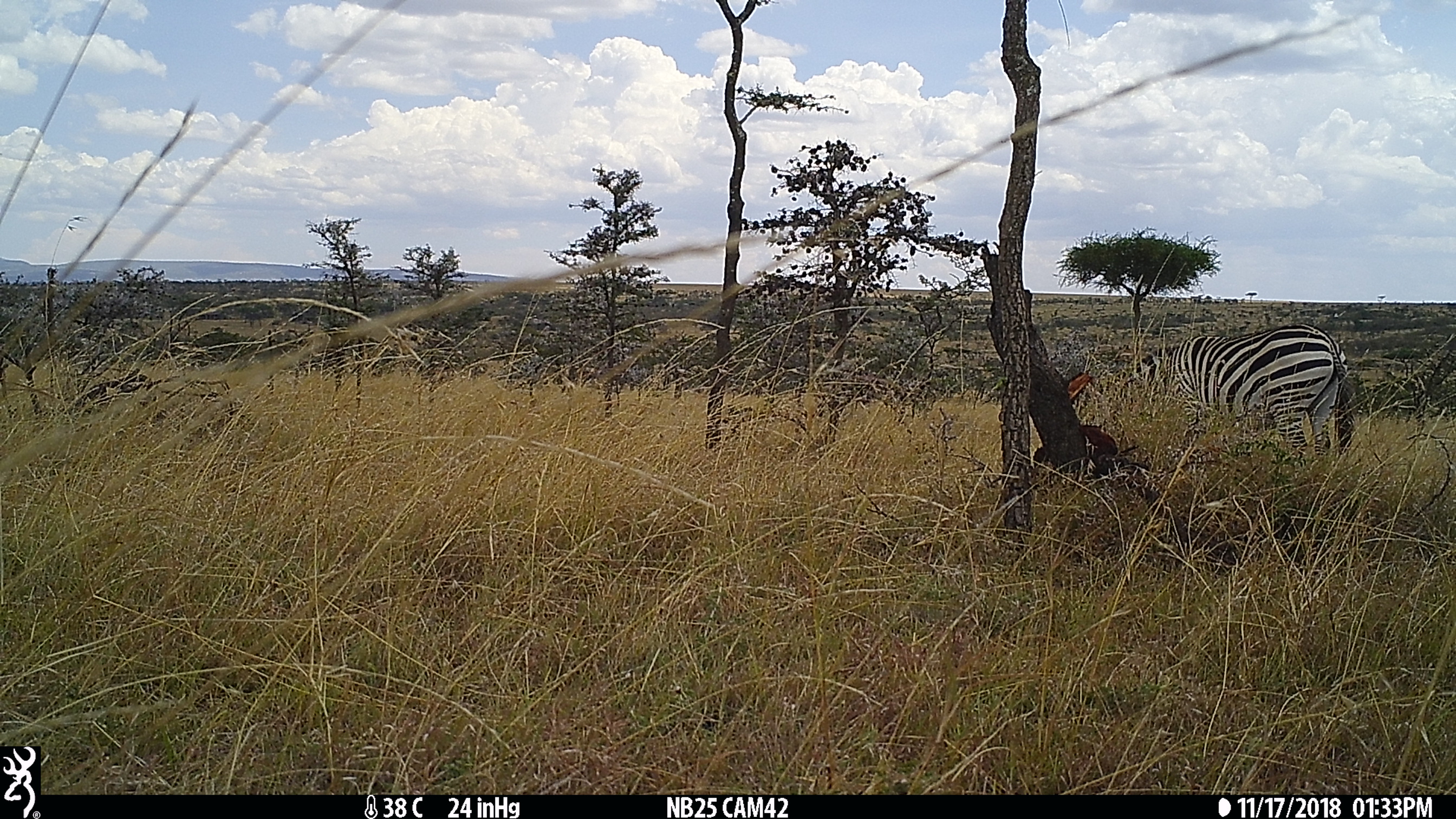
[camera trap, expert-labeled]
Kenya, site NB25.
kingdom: Animalia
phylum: Chordata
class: Mammalia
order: Perissodactyla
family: Equidae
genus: Equus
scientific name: Equus quagga burchellii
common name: burchell's zebra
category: zebra